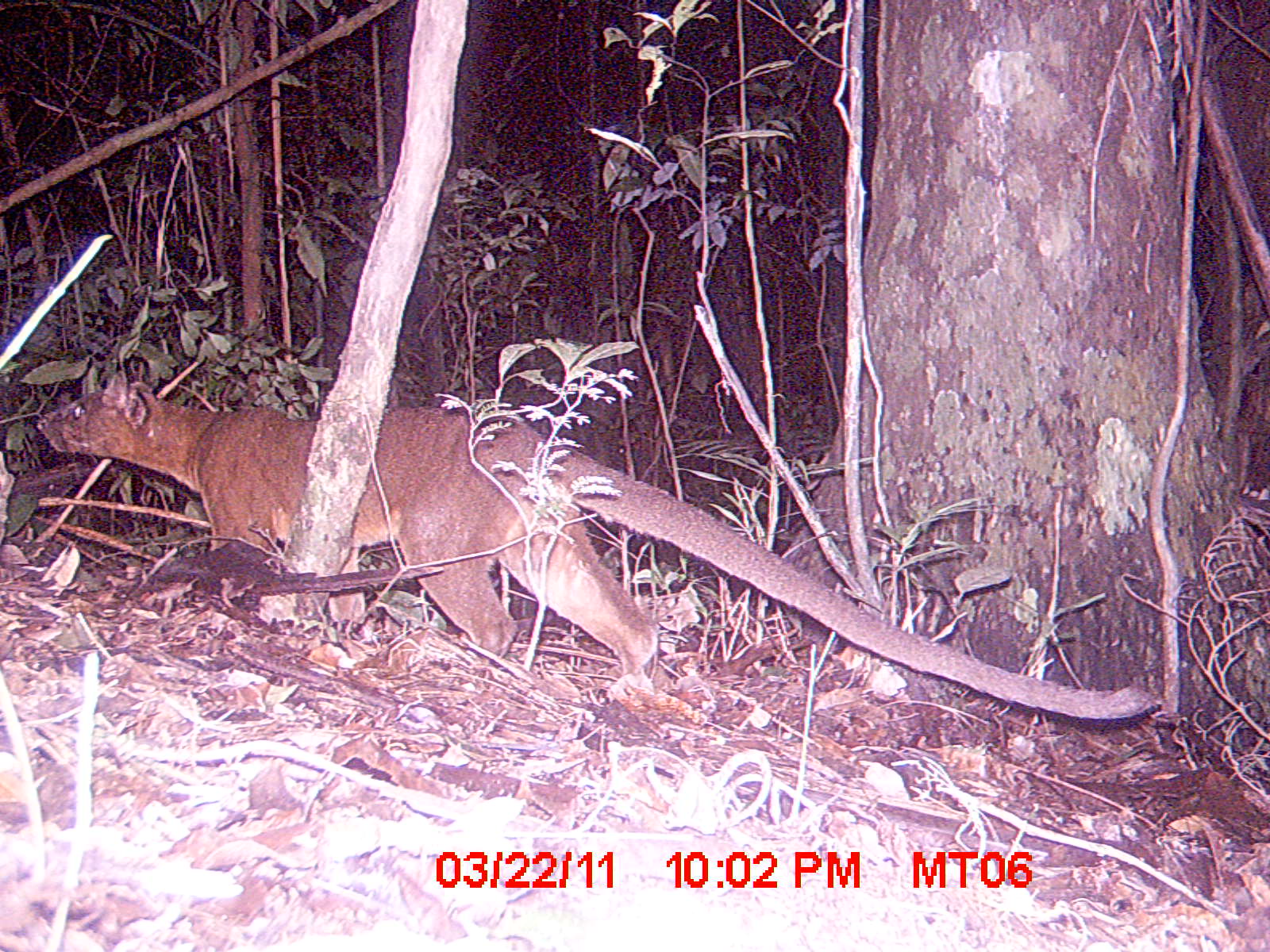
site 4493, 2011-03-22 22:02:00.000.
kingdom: Animalia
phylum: Chordata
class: Mammalia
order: Carnivora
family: Eupleridae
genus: Cryptoprocta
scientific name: Cryptoprocta ferox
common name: fossa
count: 1